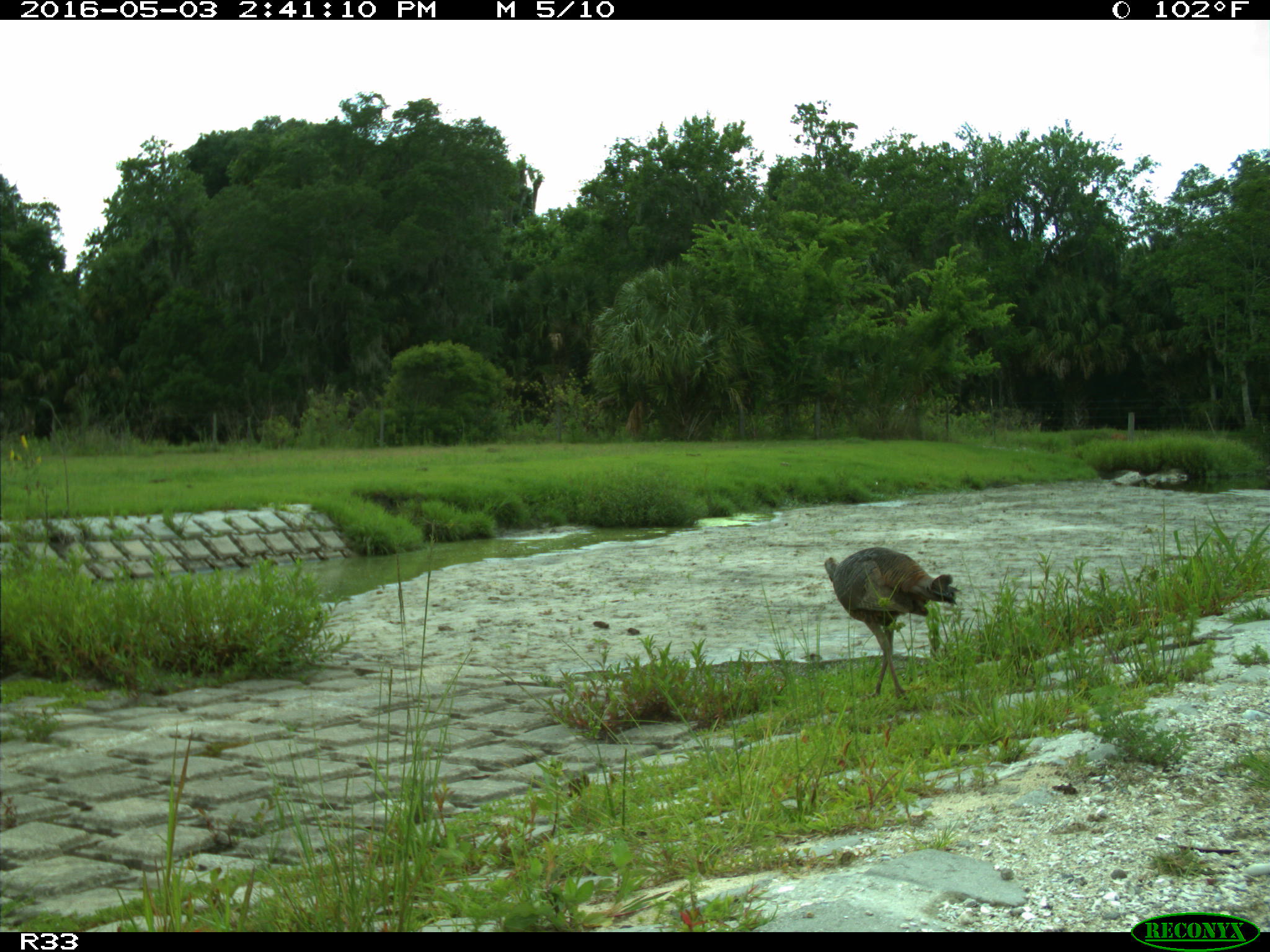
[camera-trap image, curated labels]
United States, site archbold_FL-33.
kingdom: Animalia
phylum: Chordata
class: Aves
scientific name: Aves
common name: birds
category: unidentified bird